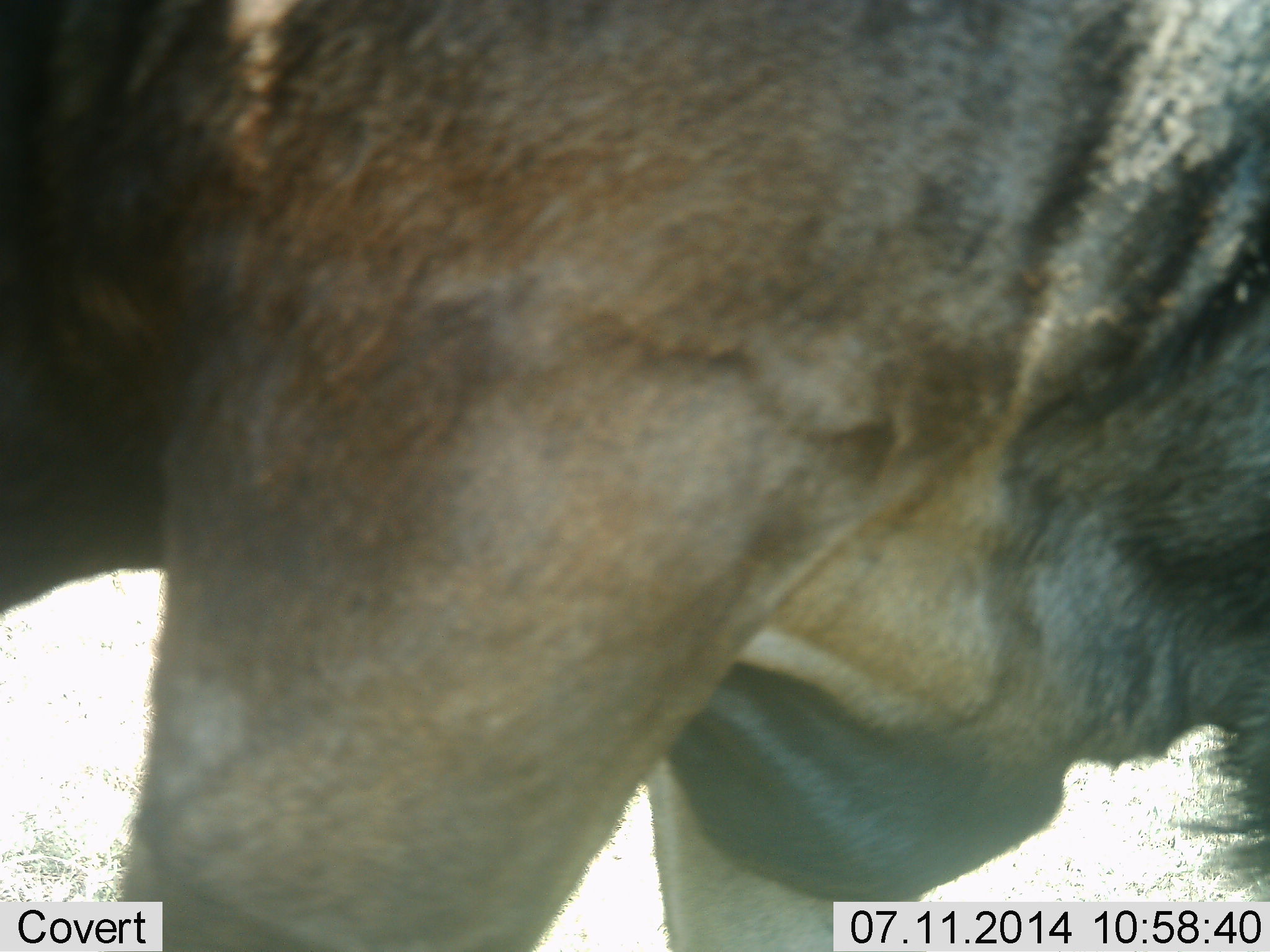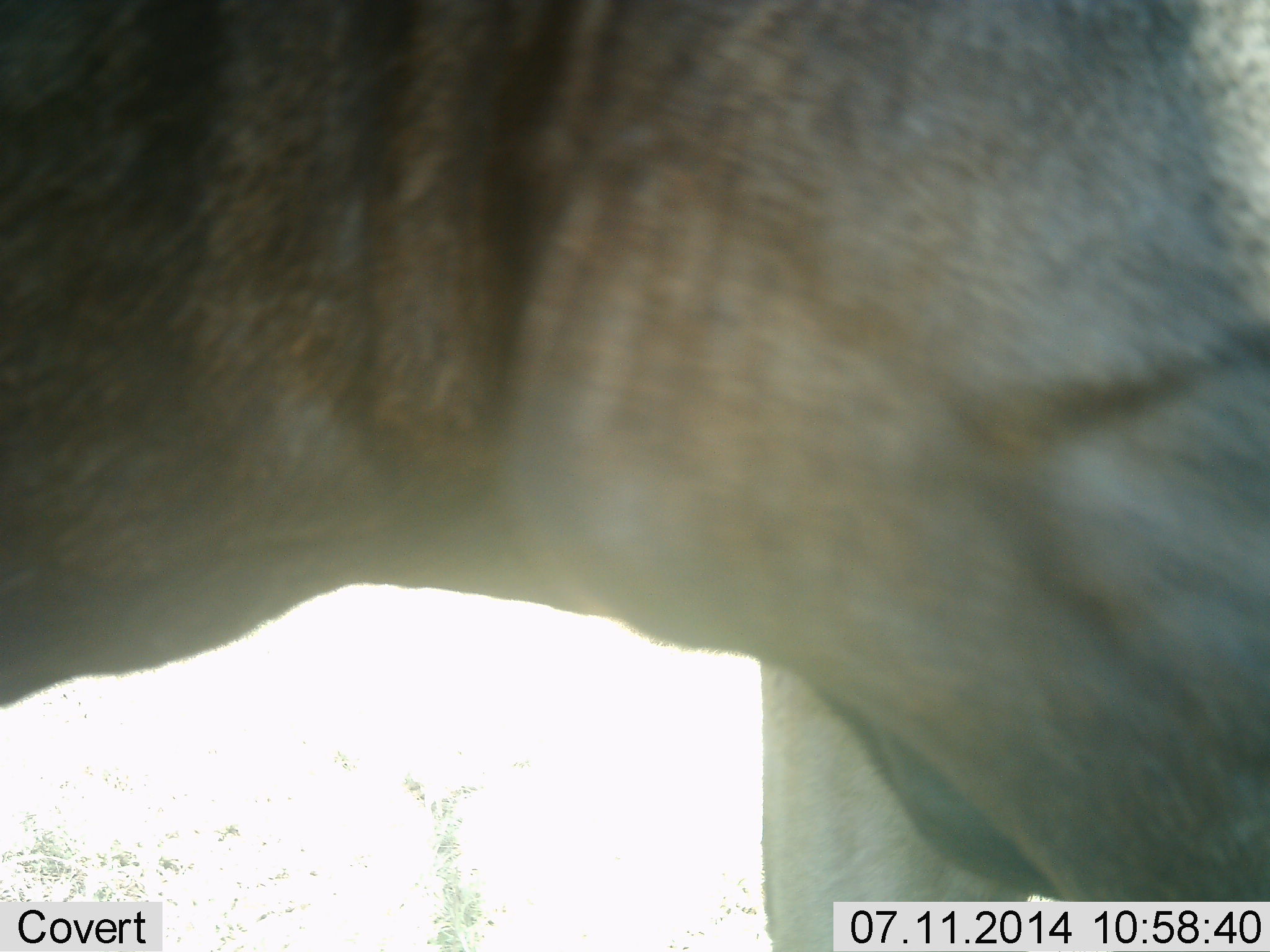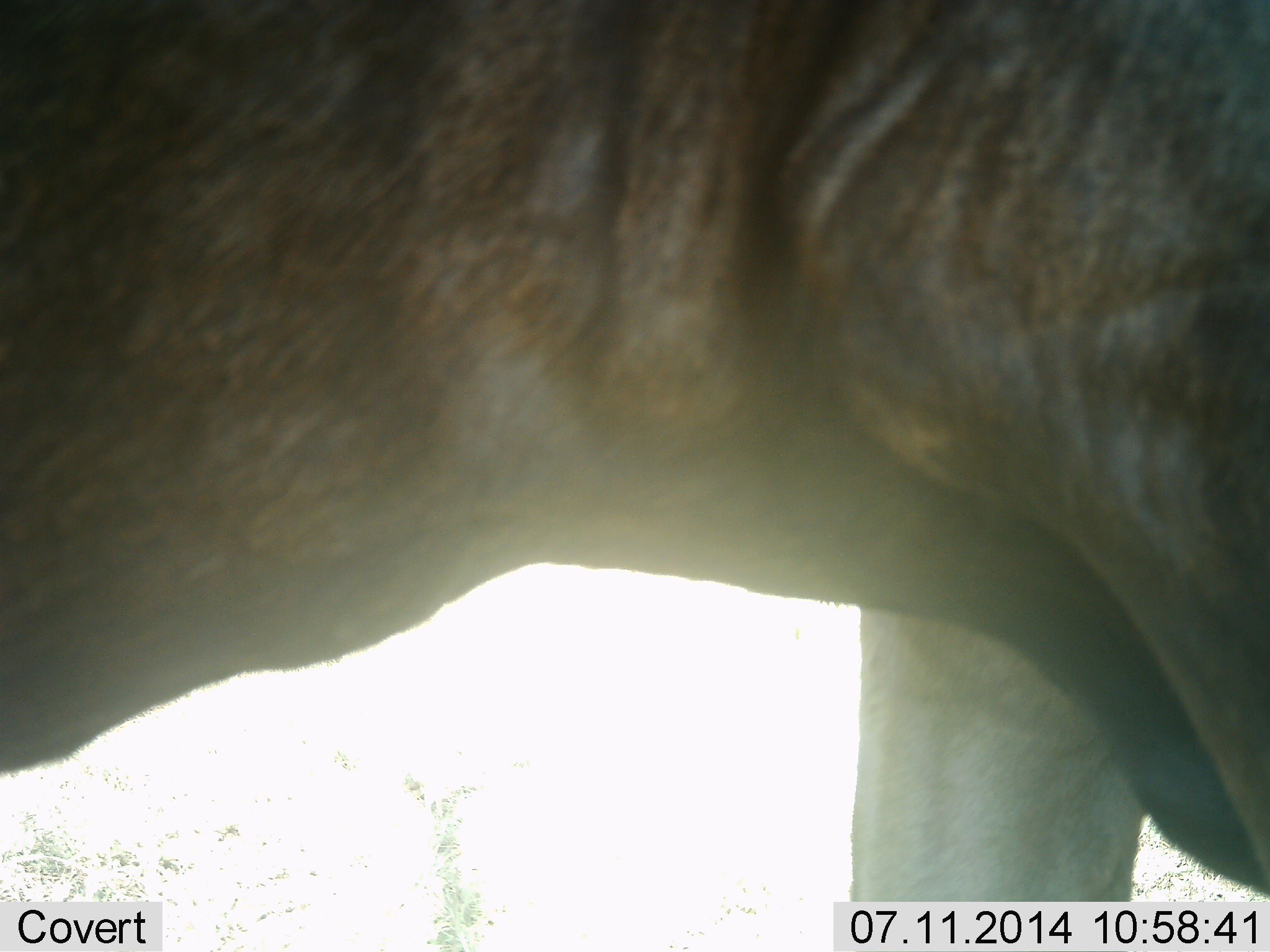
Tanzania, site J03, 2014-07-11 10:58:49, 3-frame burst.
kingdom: Animalia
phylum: Chordata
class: Mammalia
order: Artiodactyla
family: Bovidae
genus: Connochaetes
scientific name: Connochaetes taurinus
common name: blue wildebeest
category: wildebeest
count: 1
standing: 40%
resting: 0%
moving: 60%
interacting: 0%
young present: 0%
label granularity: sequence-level